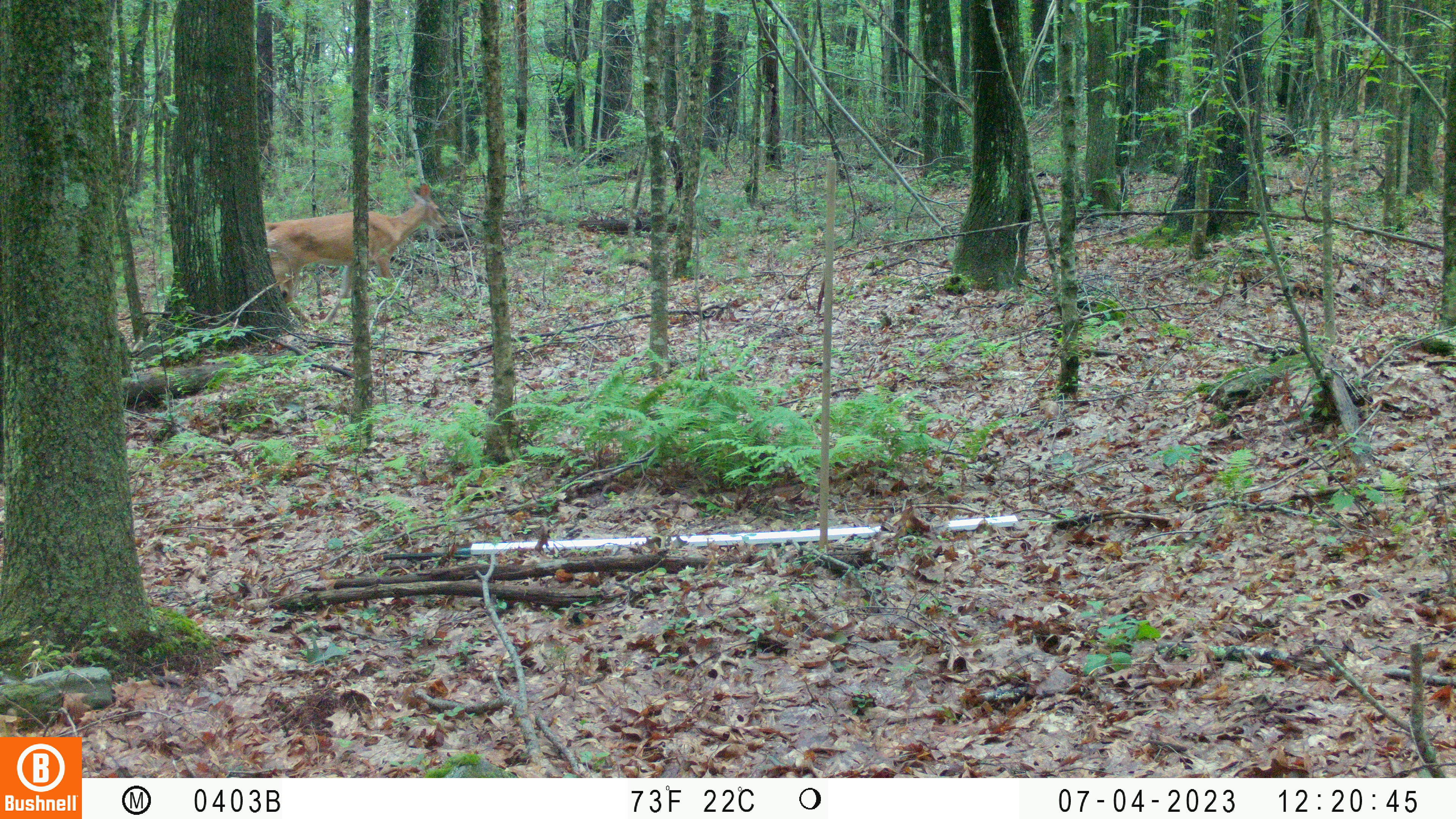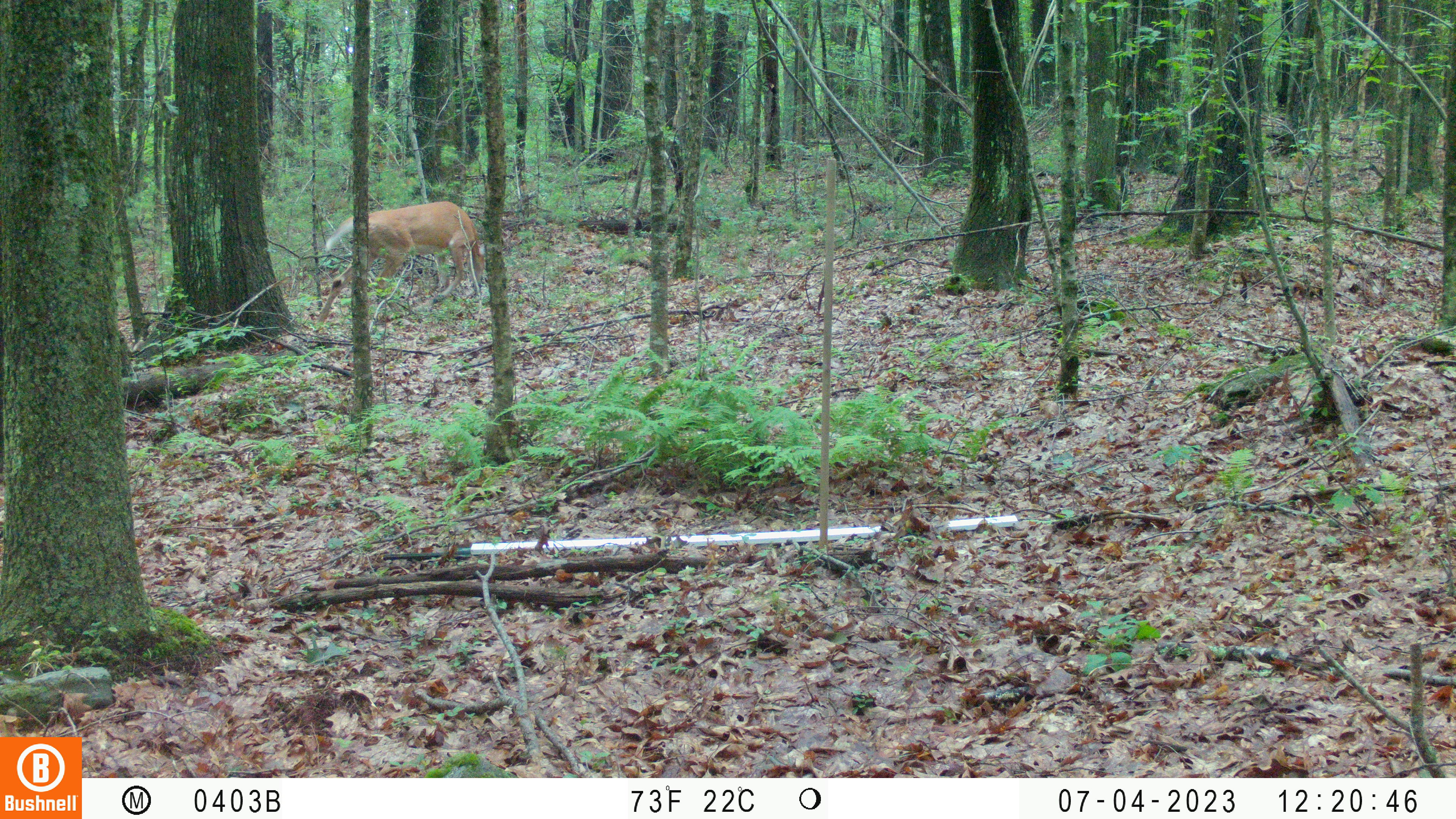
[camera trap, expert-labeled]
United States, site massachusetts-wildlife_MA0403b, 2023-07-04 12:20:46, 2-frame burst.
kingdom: Animalia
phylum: Chordata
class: Mammalia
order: Artiodactyla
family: Cervidae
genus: Odocoileus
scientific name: Odocoileus virginianus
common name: white-tailed deer